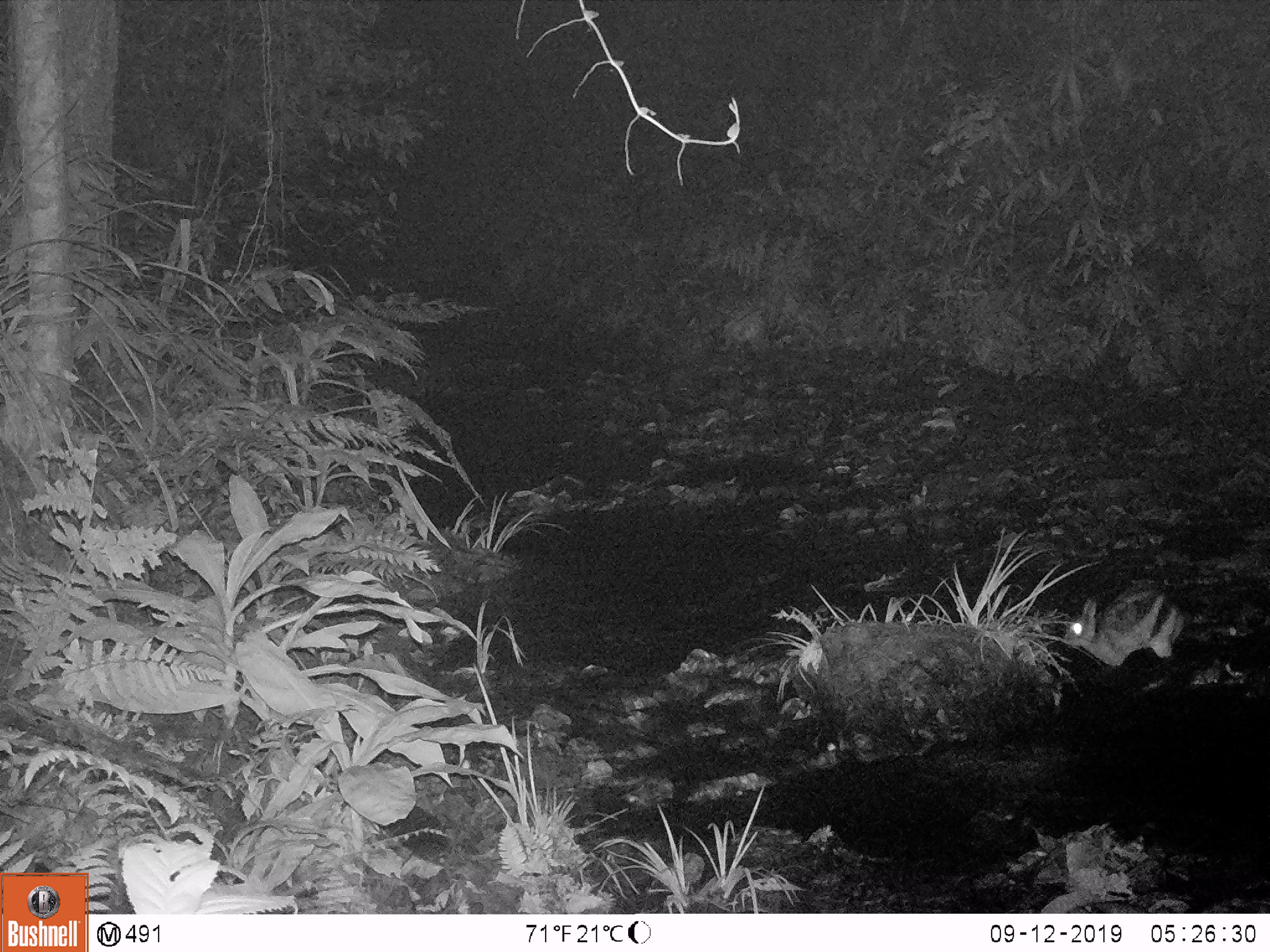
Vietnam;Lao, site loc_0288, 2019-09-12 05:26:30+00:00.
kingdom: Animalia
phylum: Chordata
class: Mammalia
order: Lagomorpha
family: Leporidae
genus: Nesolagus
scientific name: Nesolagus timminsi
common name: annamite striped rabbit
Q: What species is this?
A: Annamite striped rabbit (Nesolagus timminsi).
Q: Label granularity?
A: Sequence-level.